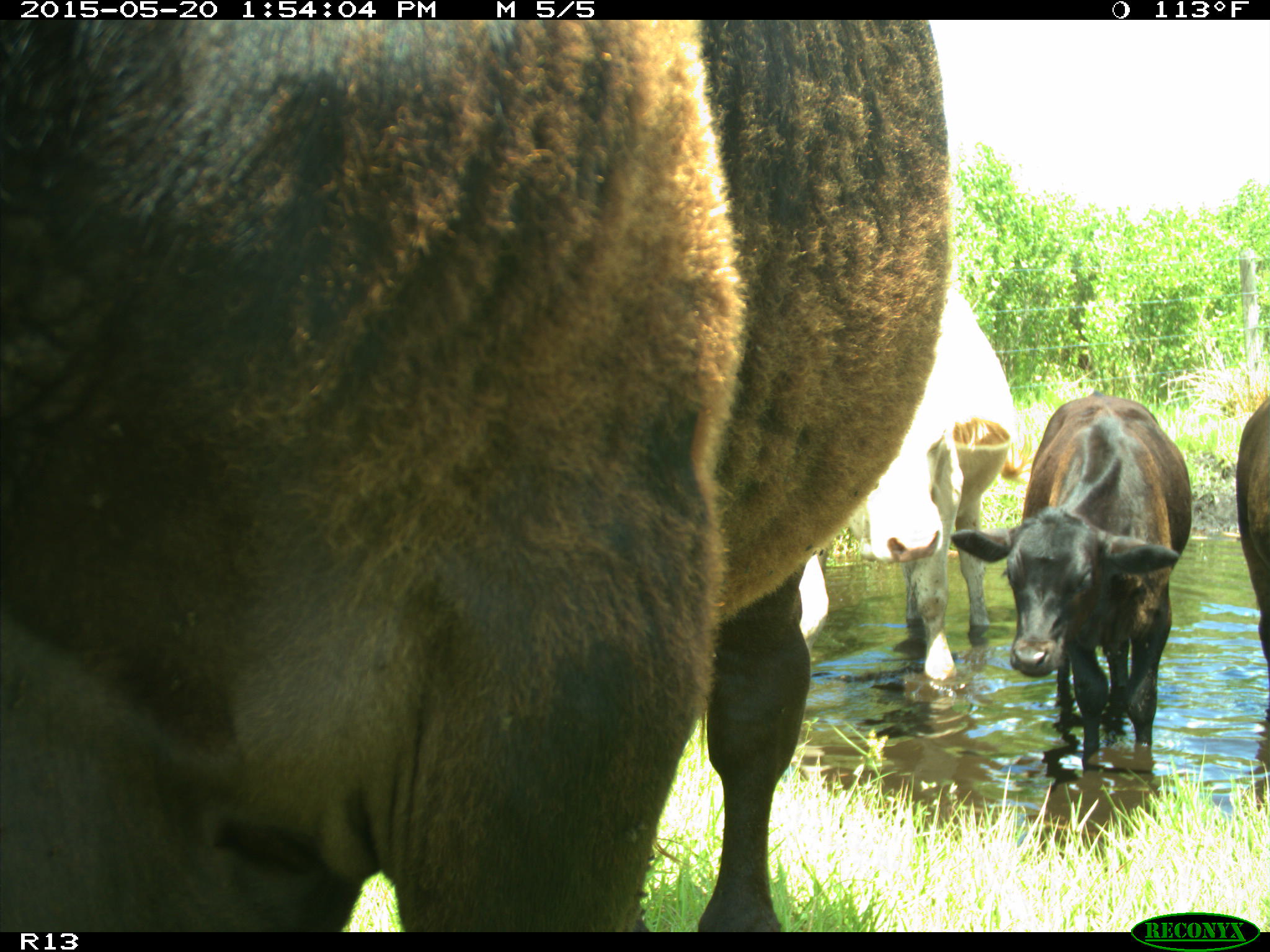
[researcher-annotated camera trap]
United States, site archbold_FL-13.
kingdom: Animalia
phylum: Chordata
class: Mammalia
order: Artiodactyla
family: Bovidae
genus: Bos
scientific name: Bos taurus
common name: domestic cow